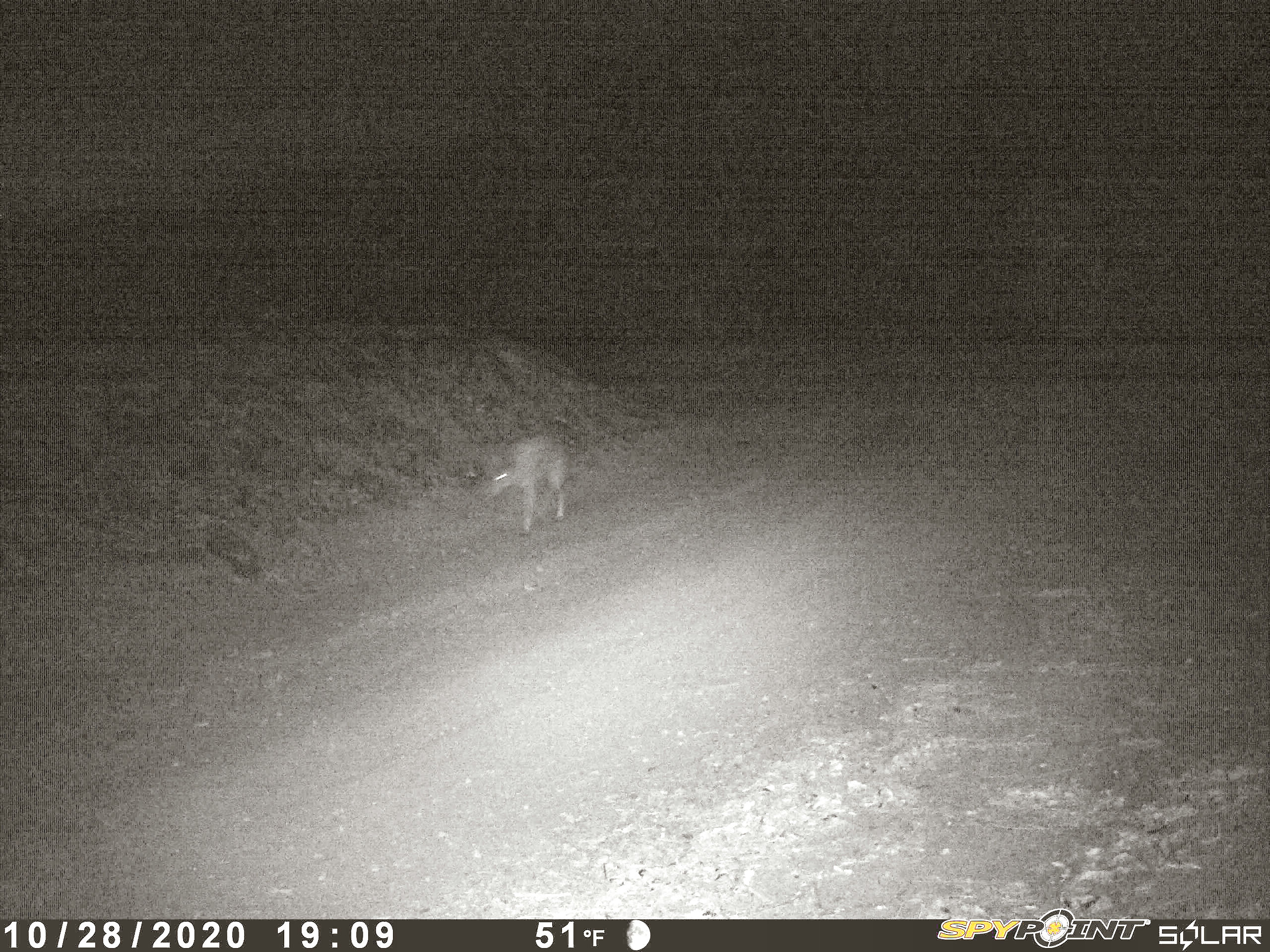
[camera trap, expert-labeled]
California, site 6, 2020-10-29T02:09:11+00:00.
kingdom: Animalia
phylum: Chordata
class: Mammalia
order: Carnivora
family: Canidae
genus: Canis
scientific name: Canis latrans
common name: coyote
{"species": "coyote (Canis latrans)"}